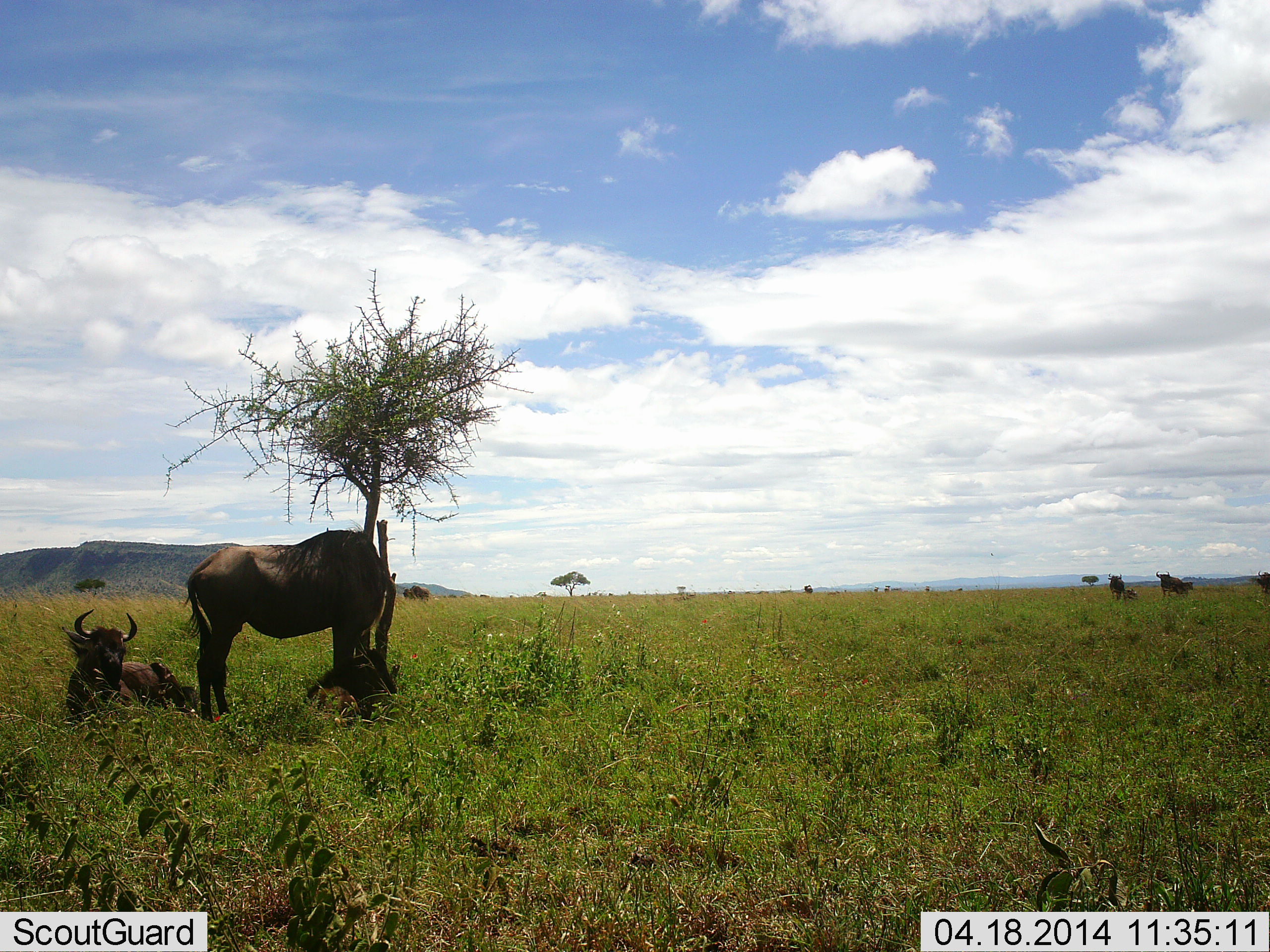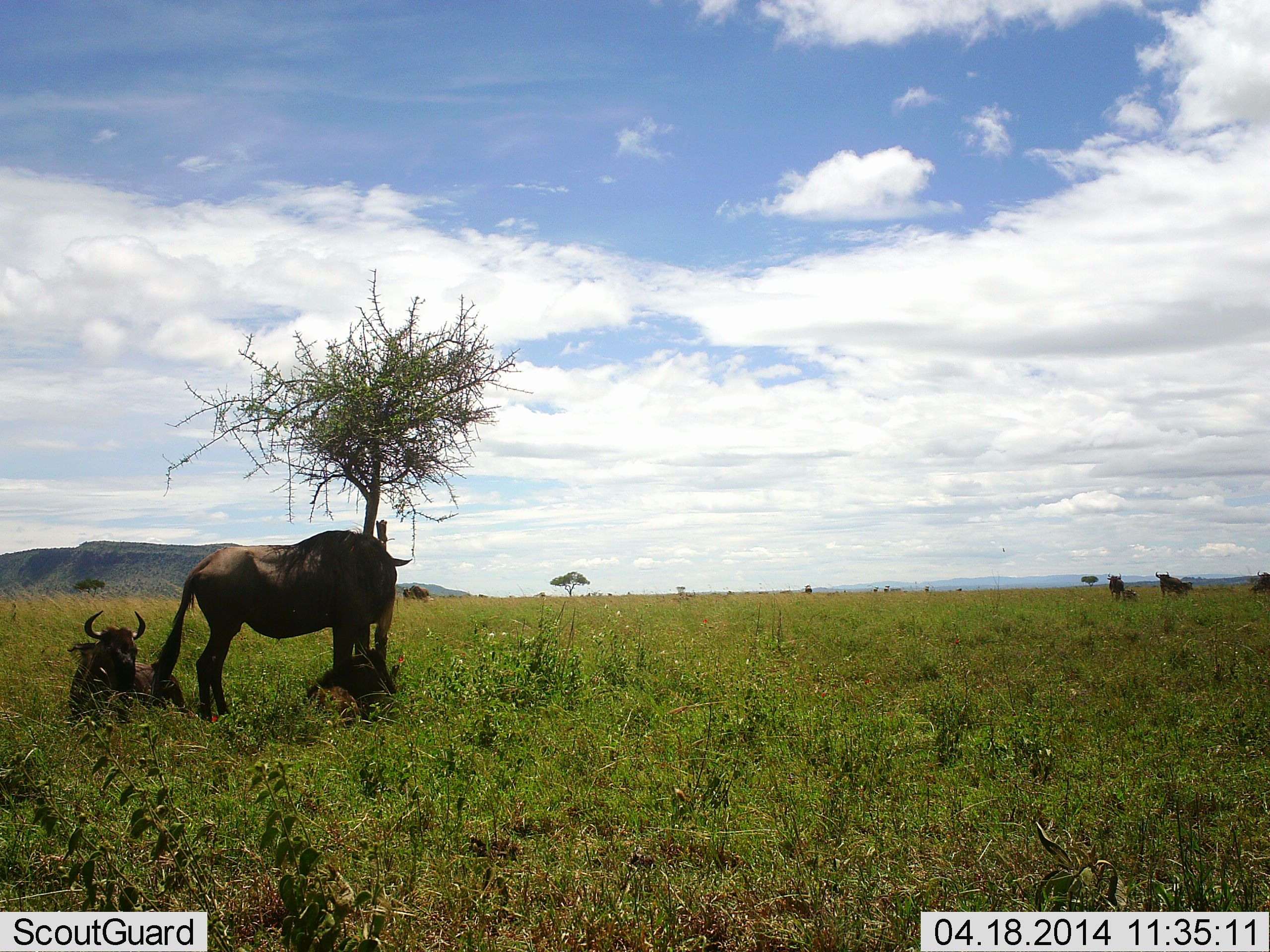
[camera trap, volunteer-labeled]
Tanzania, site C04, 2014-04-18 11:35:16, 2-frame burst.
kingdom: Animalia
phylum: Chordata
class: Mammalia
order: Artiodactyla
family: Bovidae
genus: Connochaetes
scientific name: Connochaetes taurinus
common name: blue wildebeest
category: wildebeest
Wildebeest (blue wildebeest) (Connochaetes taurinus), count 6. Behavior (volunteer vote fractions): standing 90%, resting 100%, moving 10%, interacting 0%. Young present (vote fraction): 20%. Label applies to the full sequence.